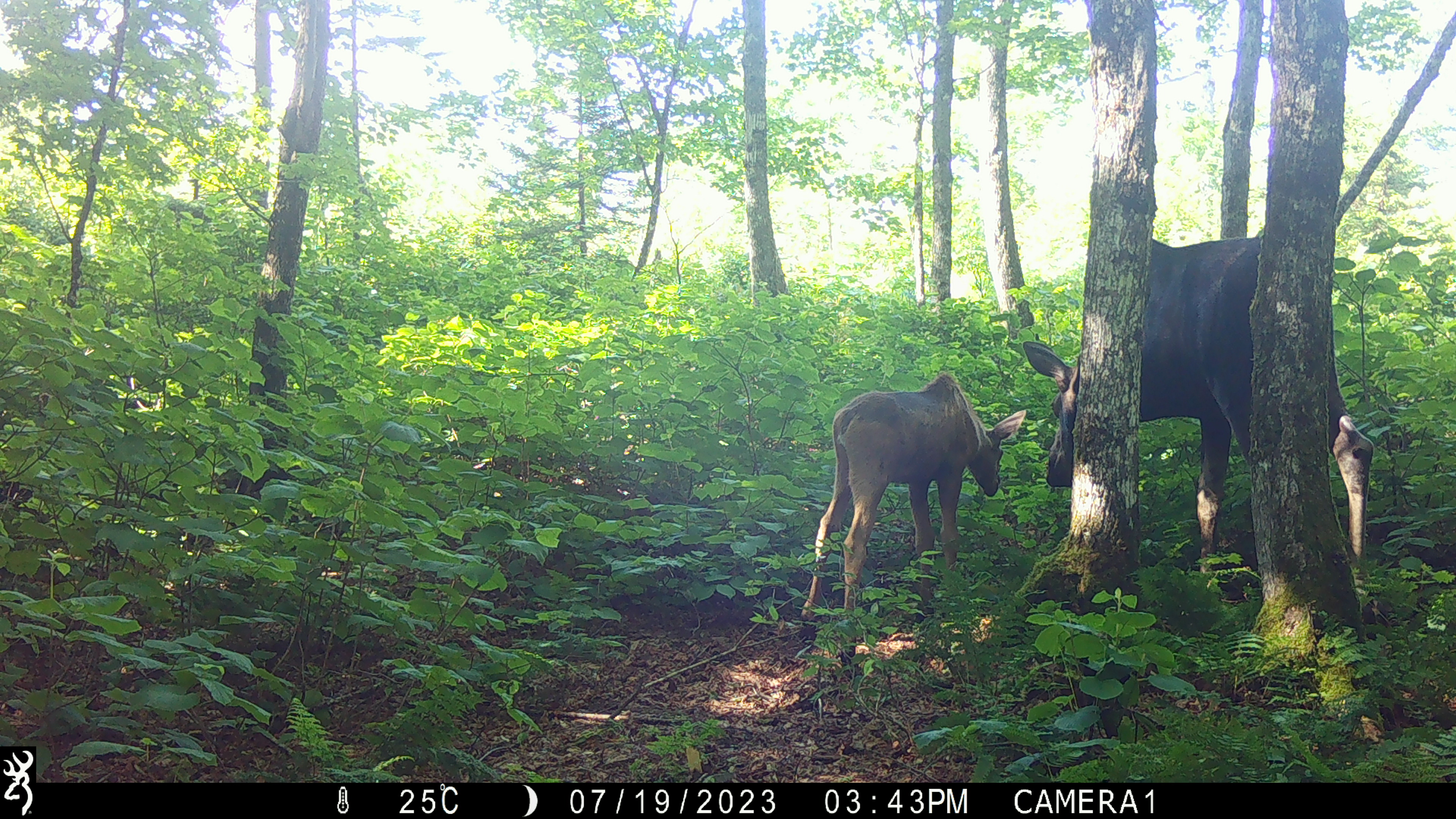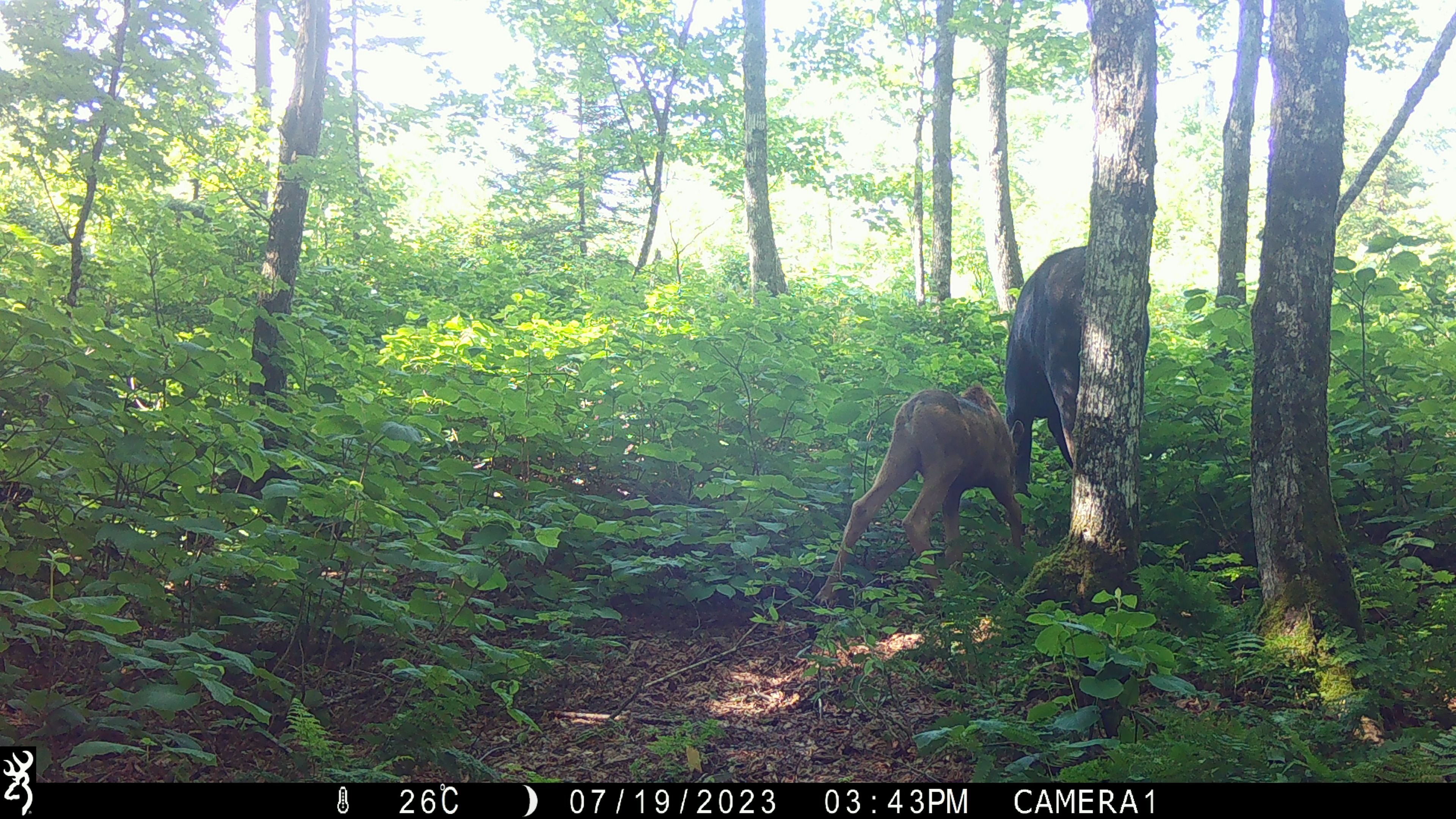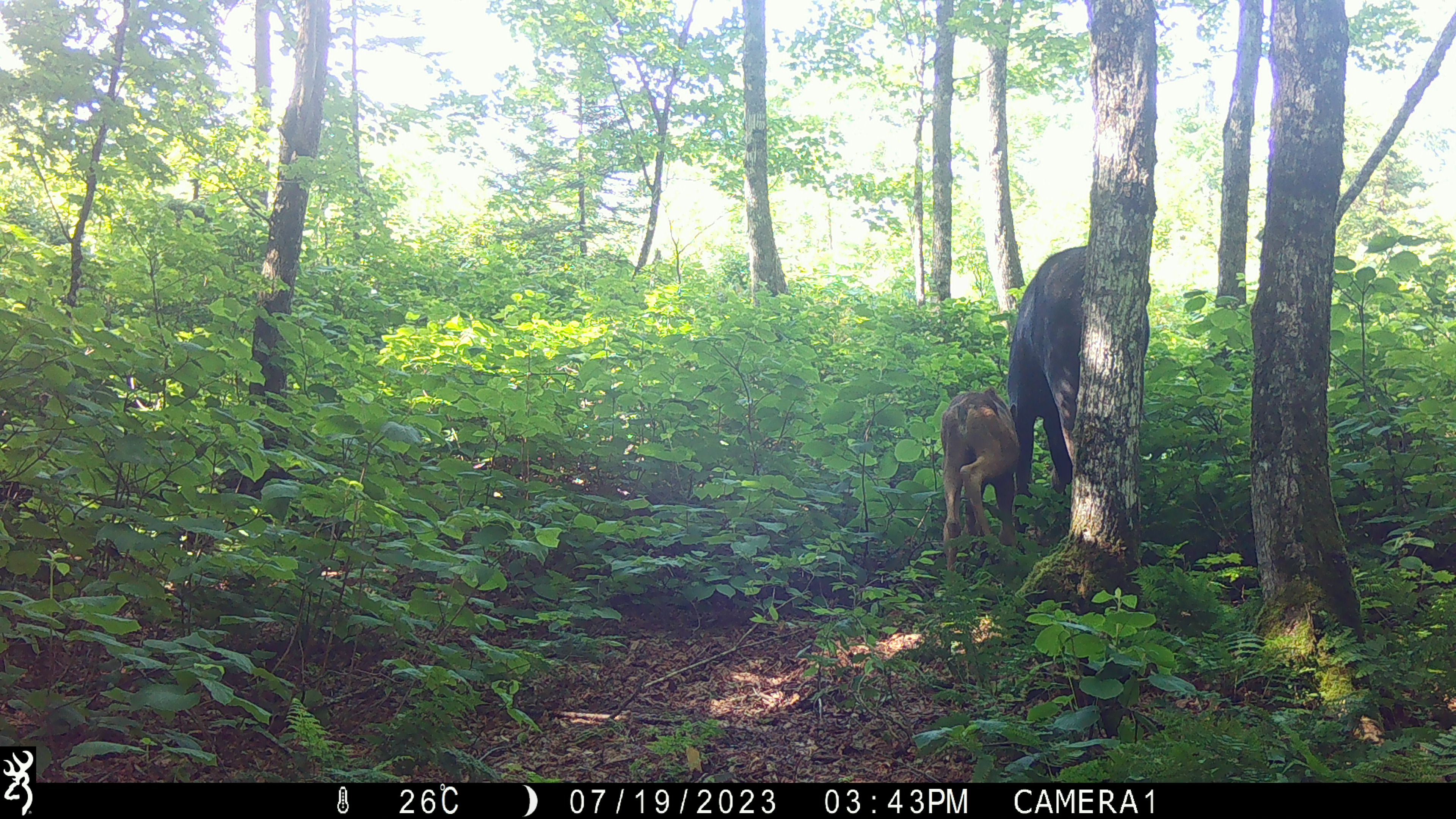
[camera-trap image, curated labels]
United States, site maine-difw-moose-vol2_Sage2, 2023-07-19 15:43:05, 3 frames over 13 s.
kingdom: Animalia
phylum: Chordata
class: Mammalia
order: Artiodactyla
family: Cervidae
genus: Alces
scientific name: Alces alces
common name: moose